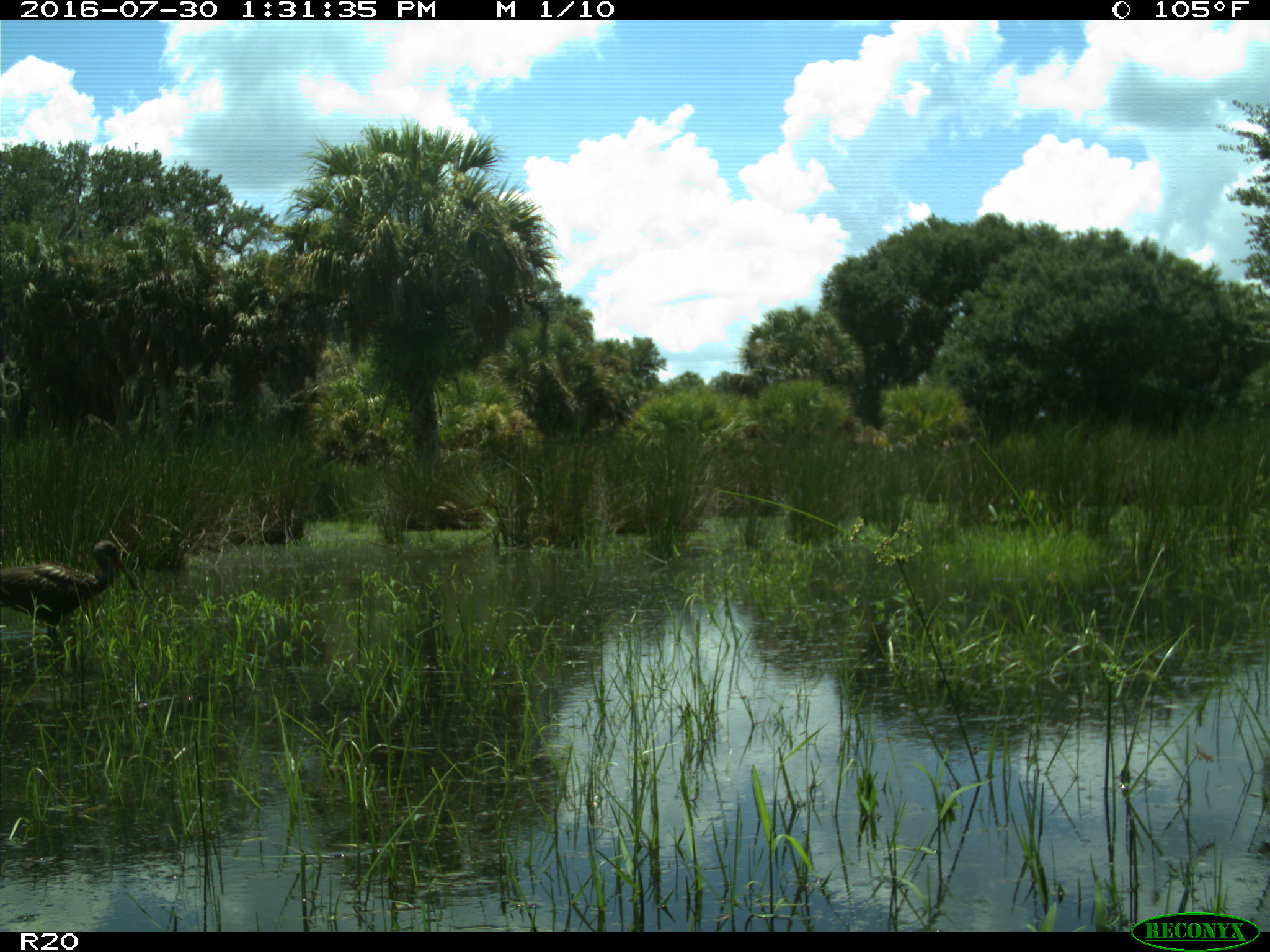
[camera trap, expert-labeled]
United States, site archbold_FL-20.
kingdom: Animalia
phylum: Chordata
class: Aves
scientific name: Aves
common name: birds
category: unidentified bird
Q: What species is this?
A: Unidentified bird (birds) (Aves).